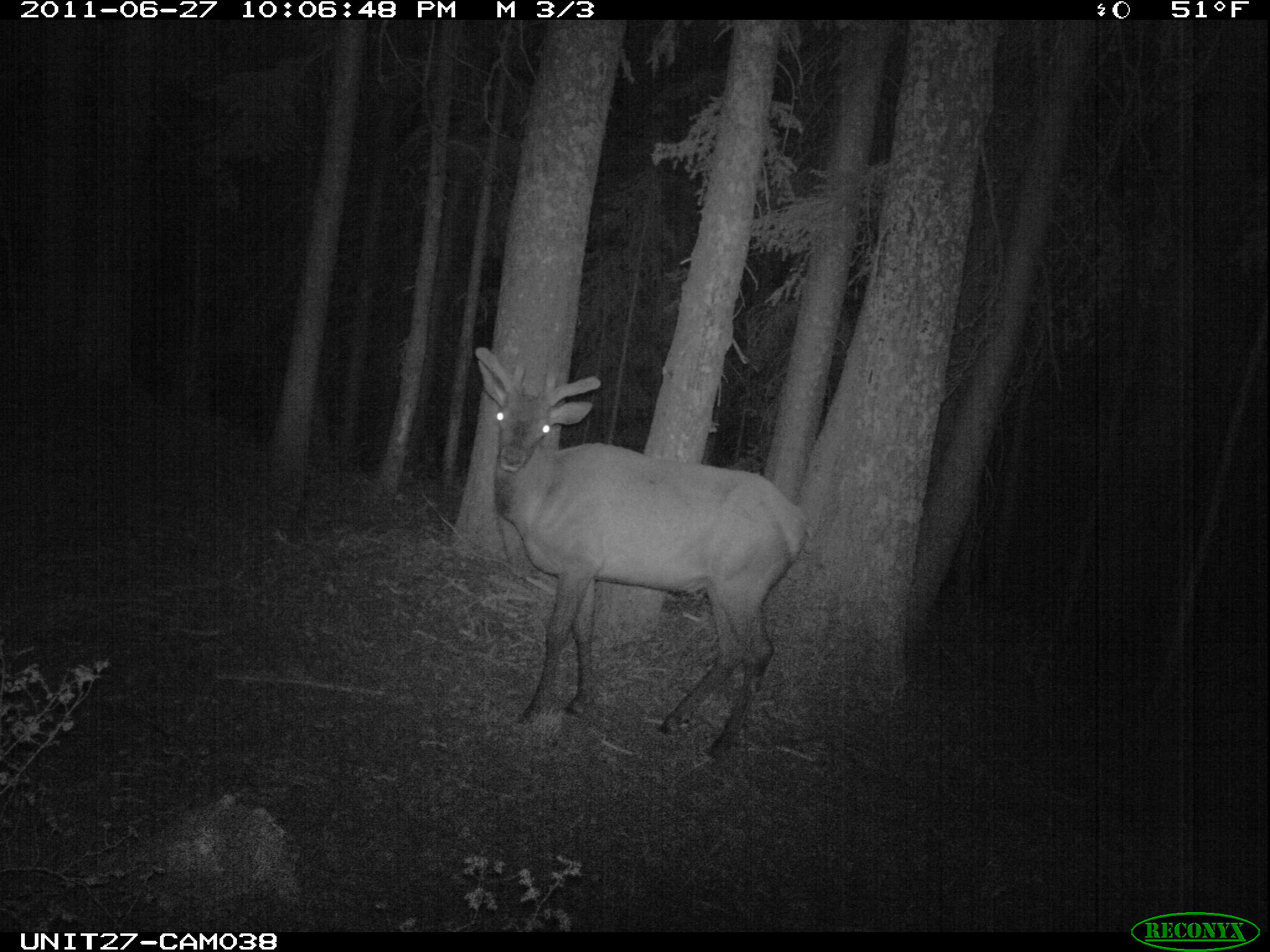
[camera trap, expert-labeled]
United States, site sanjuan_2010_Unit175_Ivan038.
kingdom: Animalia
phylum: Chordata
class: Mammalia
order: Artiodactyla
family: Cervidae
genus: Cervus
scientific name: Cervus elaphus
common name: red deer